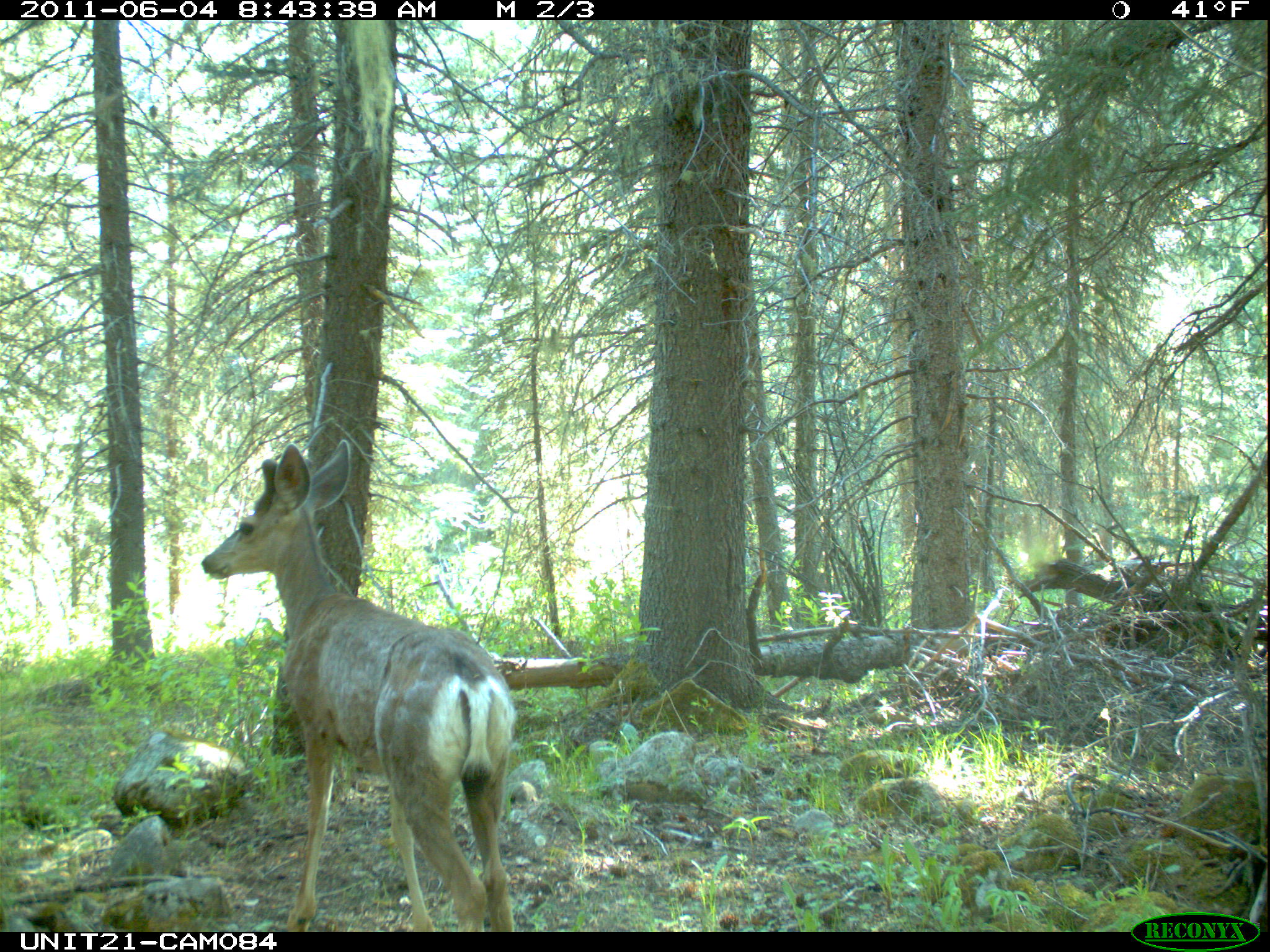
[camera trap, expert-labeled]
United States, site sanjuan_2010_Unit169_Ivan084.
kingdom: Animalia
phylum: Chordata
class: Mammalia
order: Artiodactyla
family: Cervidae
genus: Odocoileus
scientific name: Odocoileus hemionus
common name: mule deer